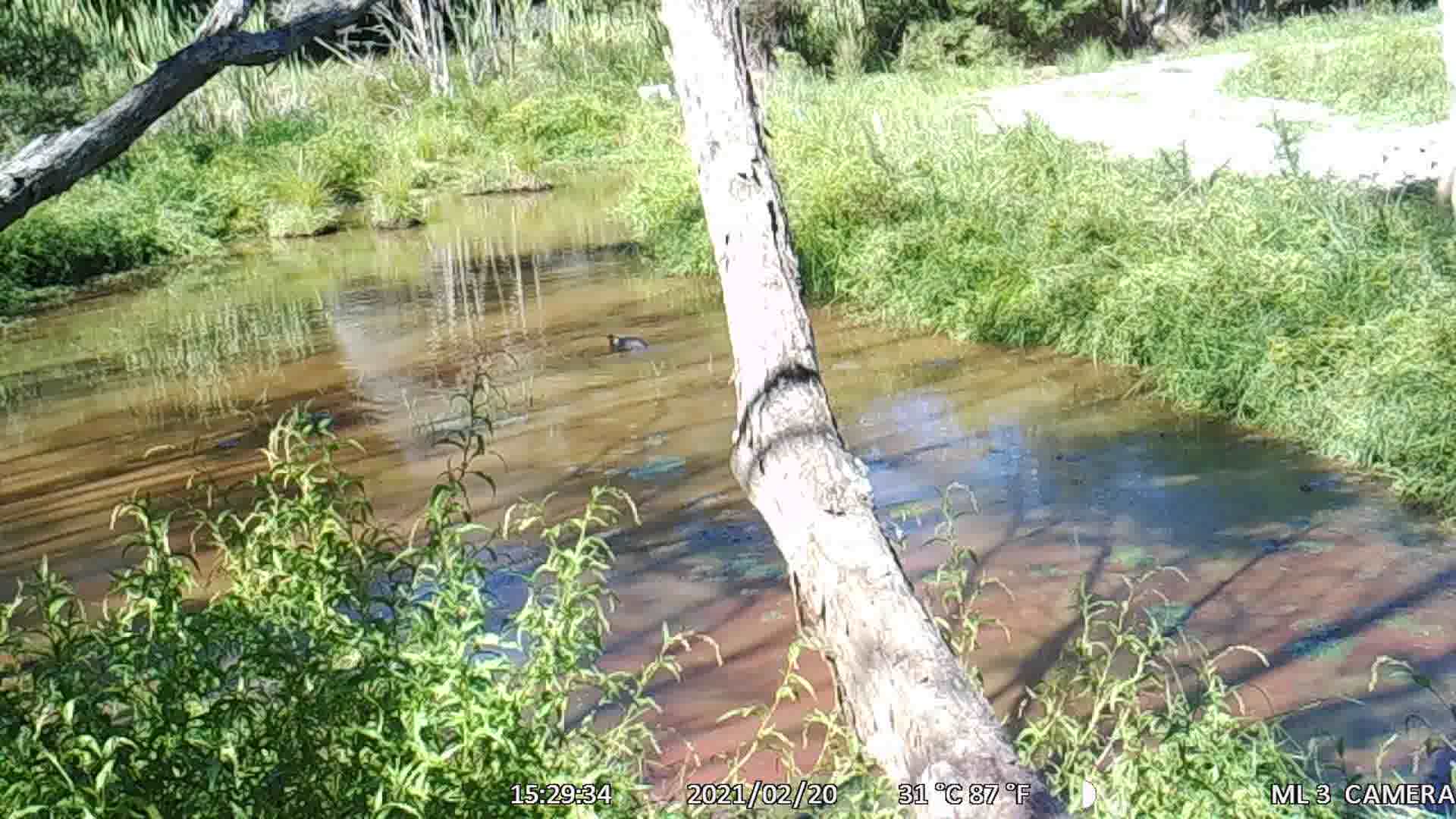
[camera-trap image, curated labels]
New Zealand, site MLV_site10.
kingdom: Animalia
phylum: Chordata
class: Aves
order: Anseriformes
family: Anatidae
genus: Anas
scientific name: Anas platyrhynchos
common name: mallard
Mallard (Anas platyrhynchos).